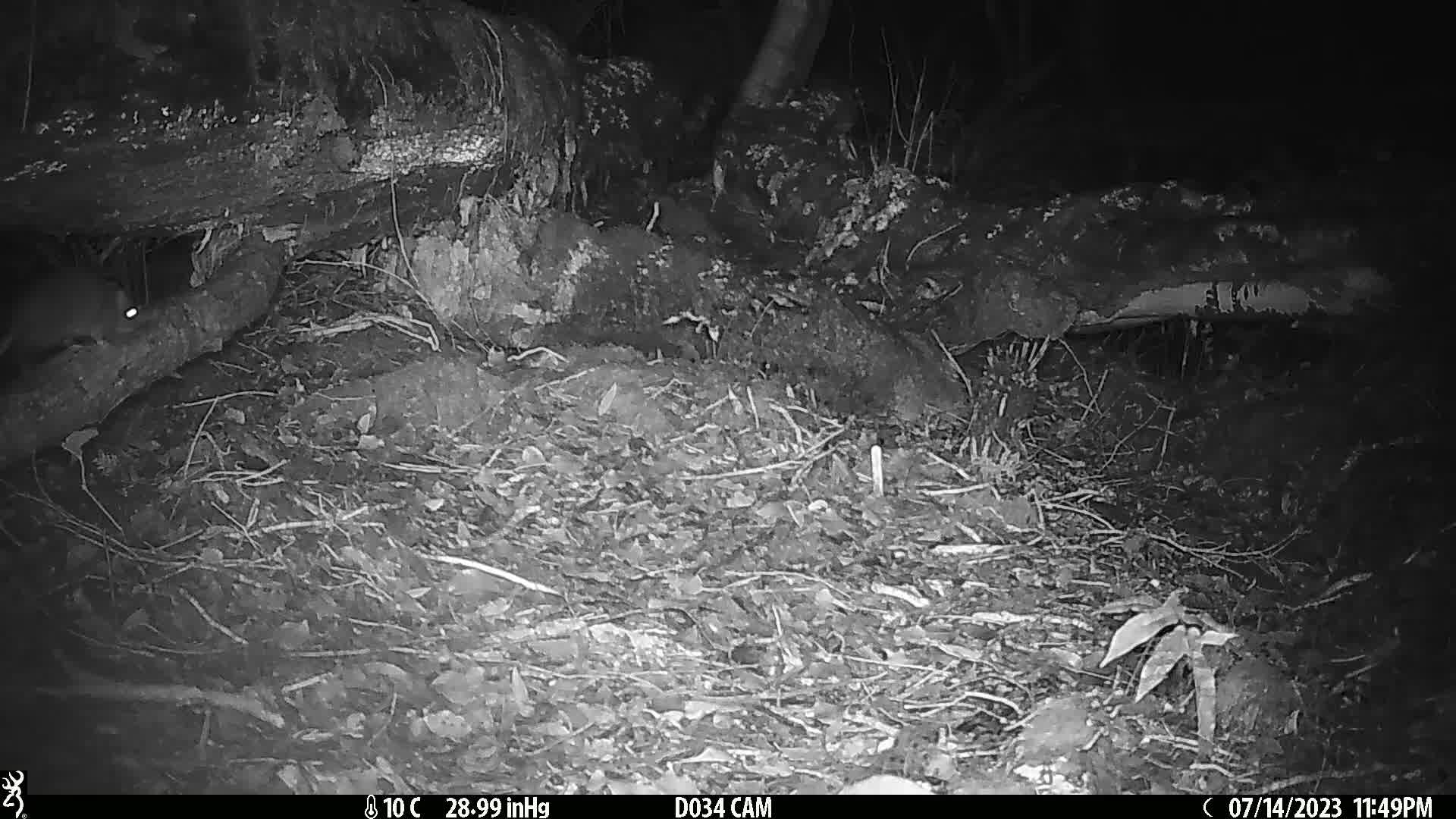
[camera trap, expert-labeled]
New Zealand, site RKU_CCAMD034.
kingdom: Animalia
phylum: Chordata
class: Mammalia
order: Rodentia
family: Muridae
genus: Rattus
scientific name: Rattus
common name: rat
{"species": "rat (Rattus)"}